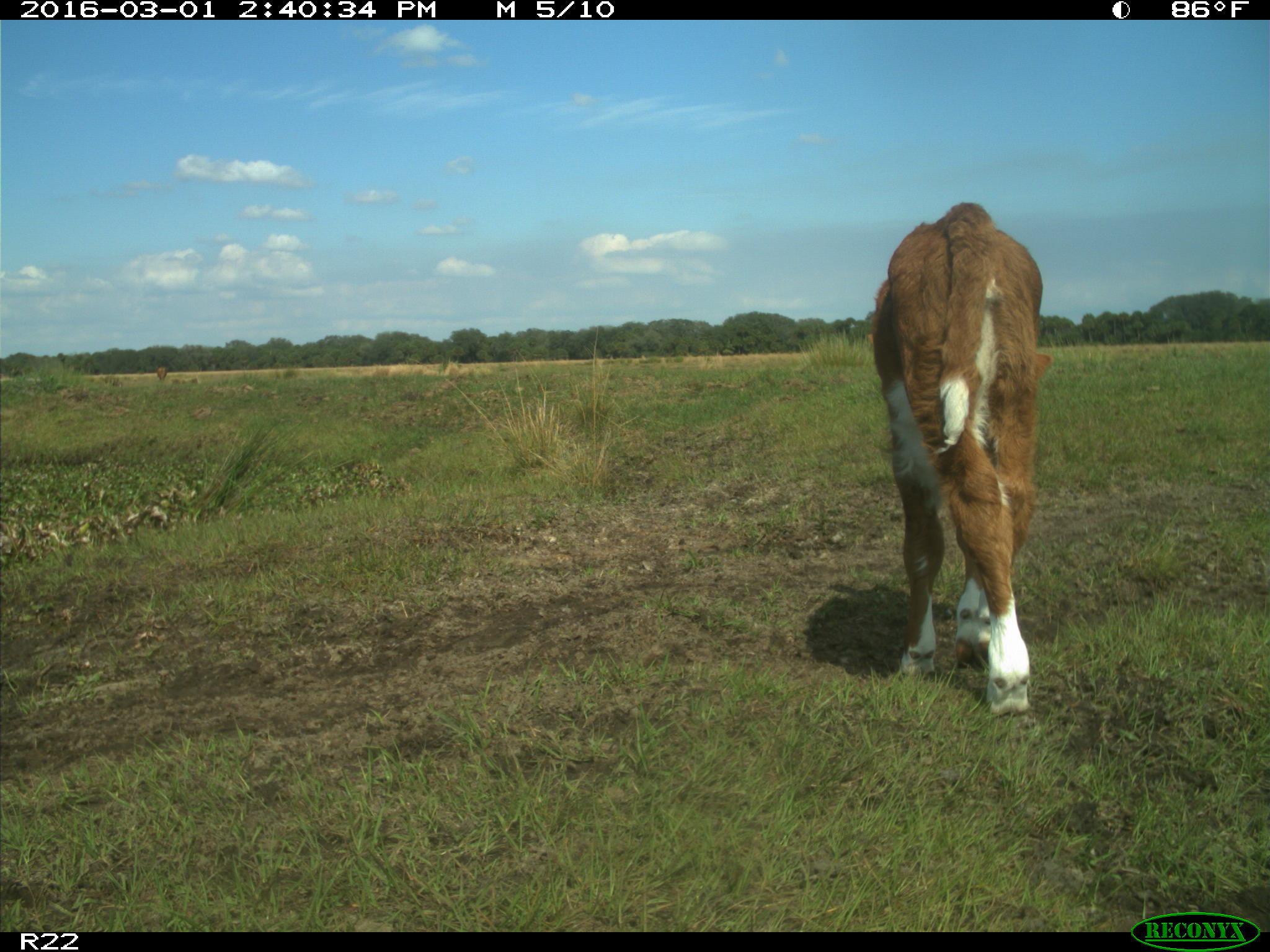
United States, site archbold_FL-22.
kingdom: Animalia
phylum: Chordata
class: Mammalia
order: Artiodactyla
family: Bovidae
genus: Bos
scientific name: Bos taurus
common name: domestic cow